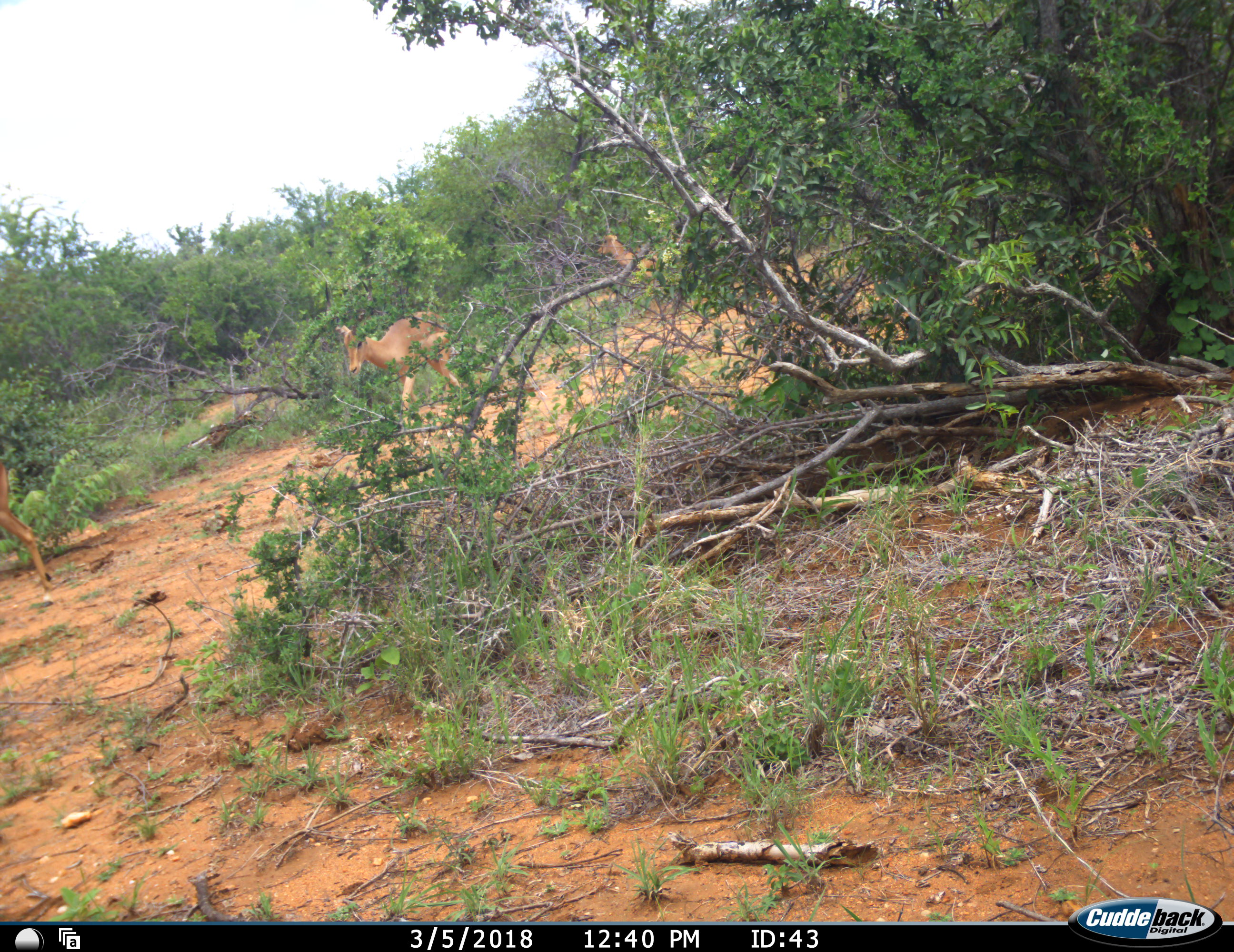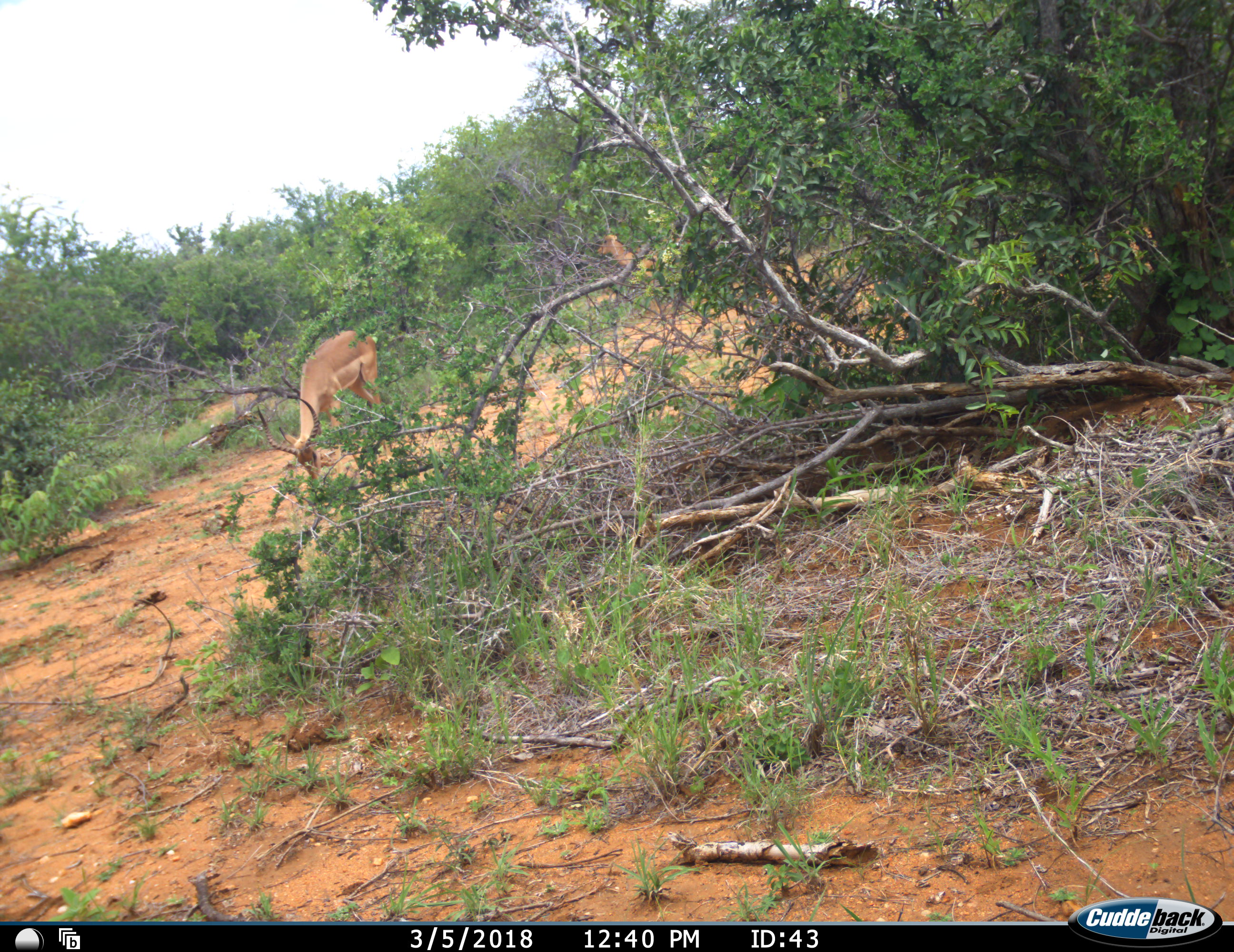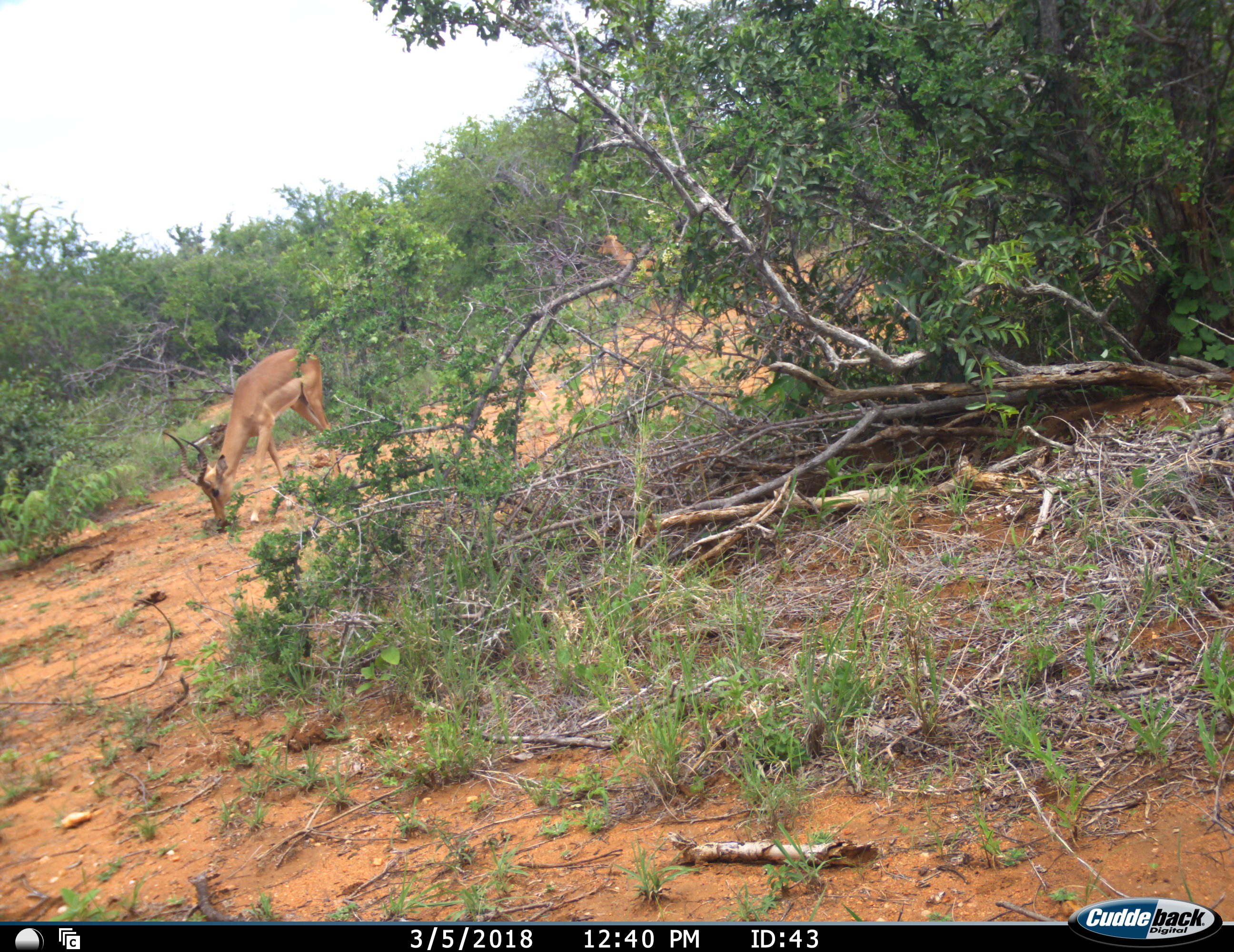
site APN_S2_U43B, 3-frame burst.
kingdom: Animalia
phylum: Chordata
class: Mammalia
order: Artiodactyla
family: Bovidae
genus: Aepyceros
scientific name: Aepyceros melampus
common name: impala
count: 3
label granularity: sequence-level